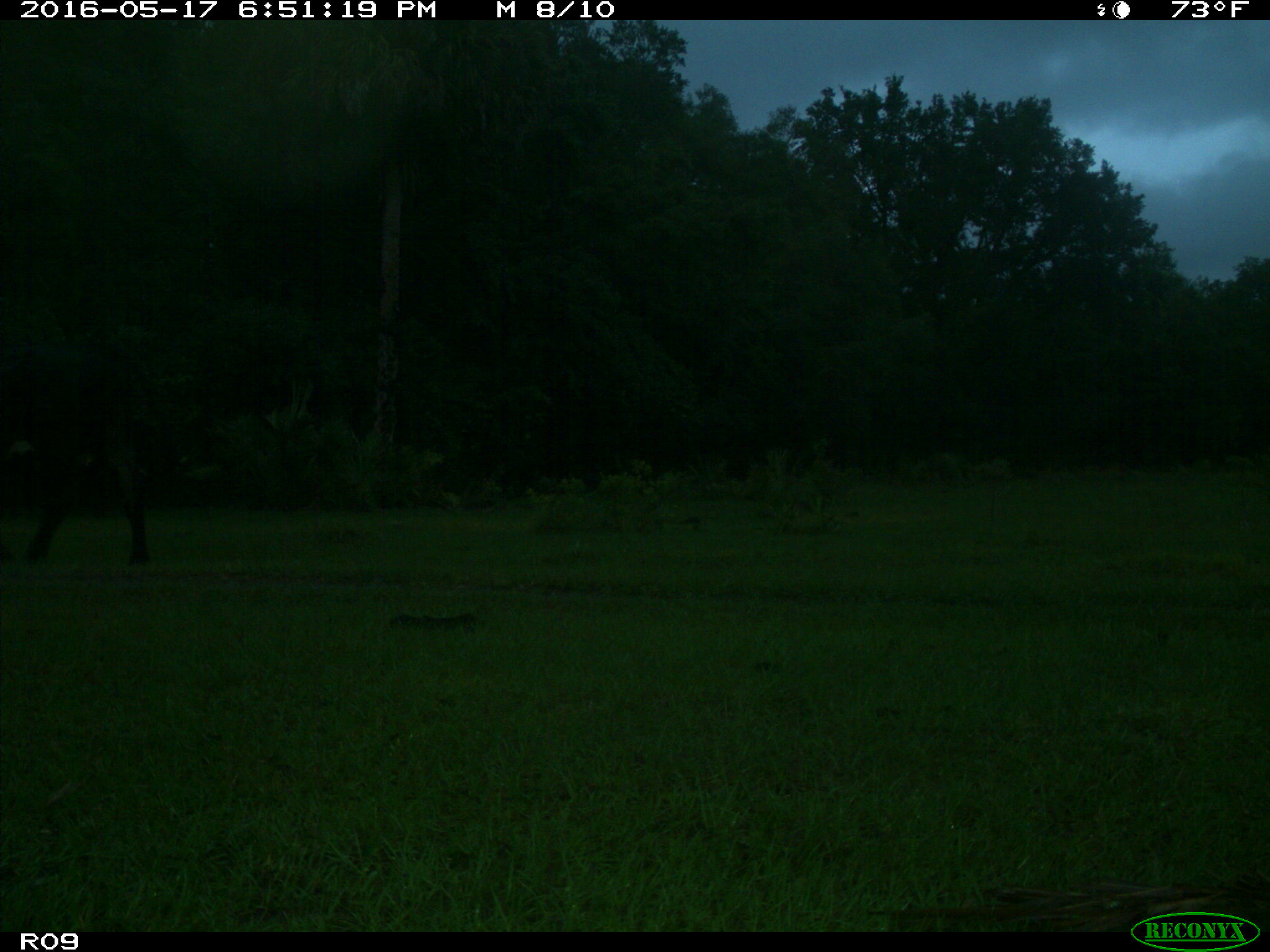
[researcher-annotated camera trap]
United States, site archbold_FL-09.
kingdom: Animalia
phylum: Chordata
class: Mammalia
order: Artiodactyla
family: Bovidae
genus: Bos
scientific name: Bos taurus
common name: domestic cow